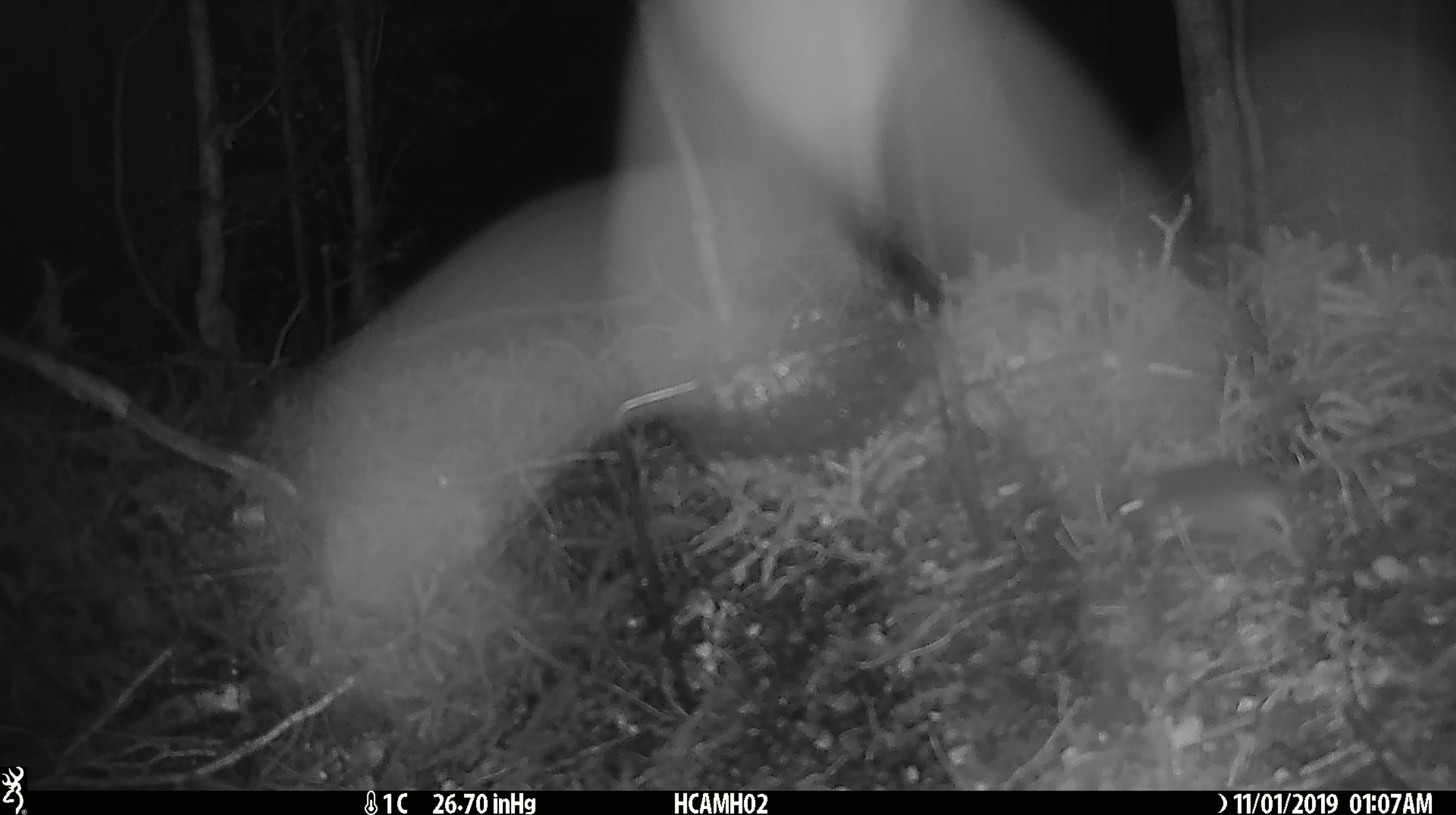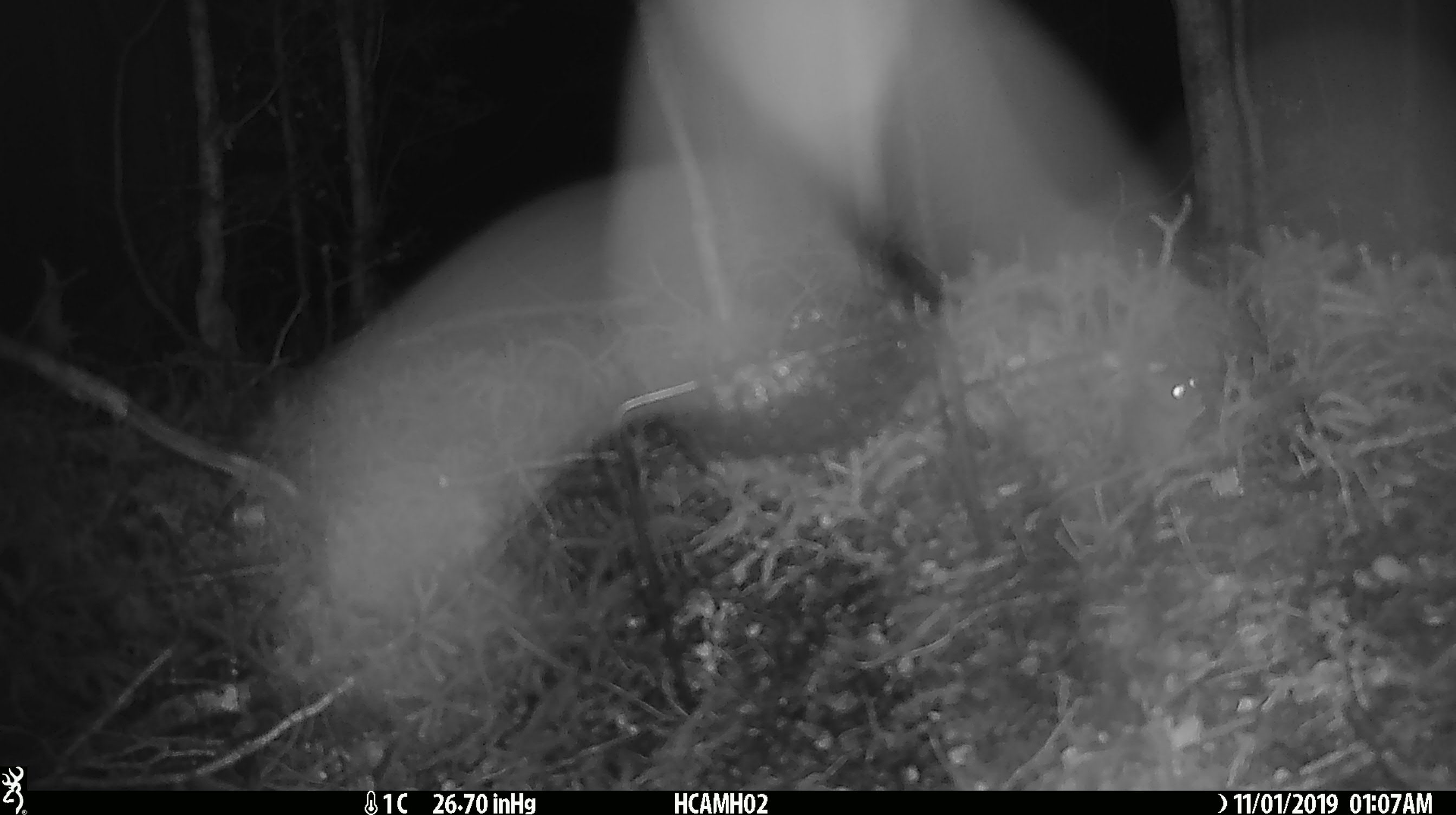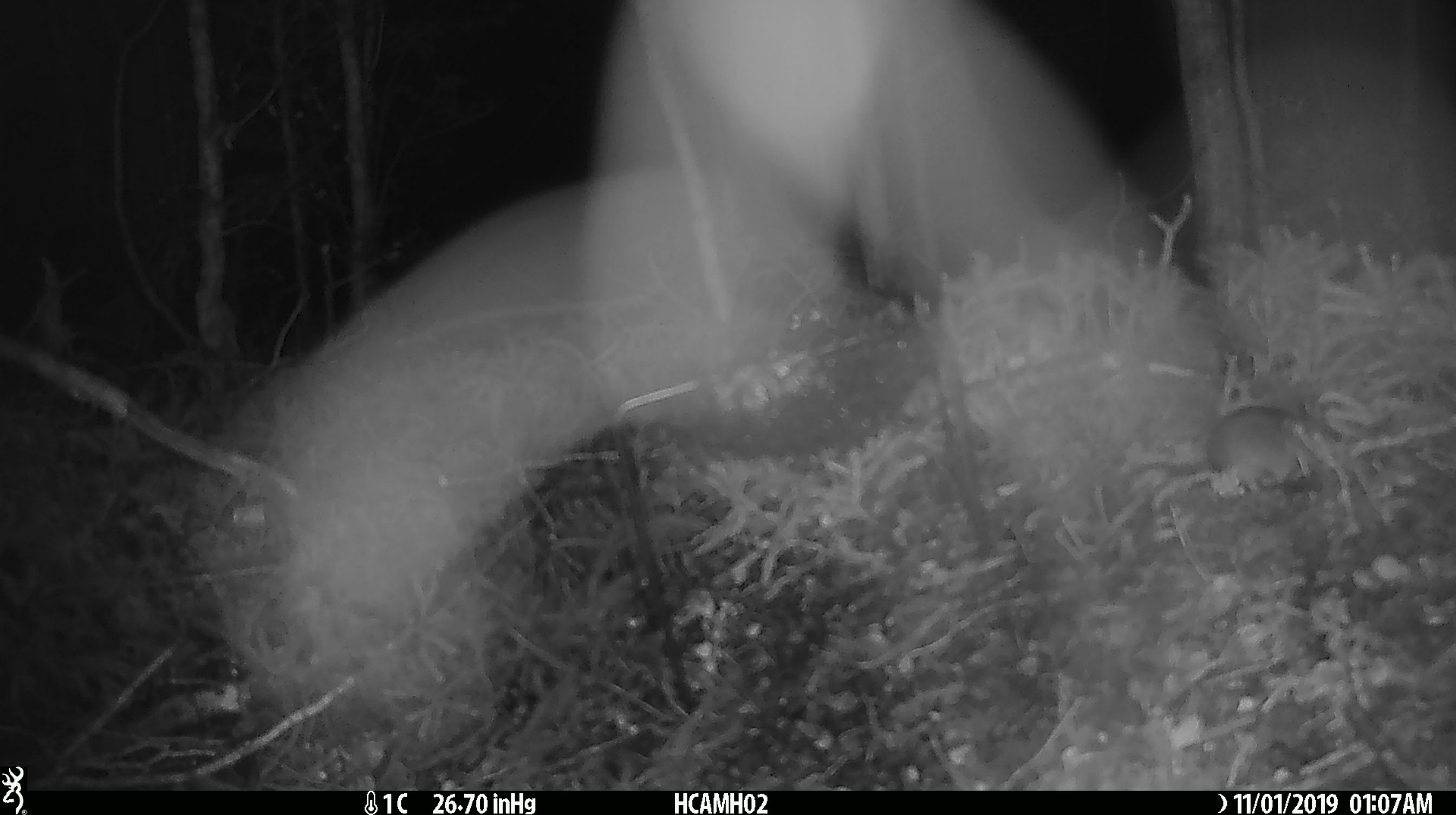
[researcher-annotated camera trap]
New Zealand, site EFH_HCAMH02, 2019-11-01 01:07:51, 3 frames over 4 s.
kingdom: Animalia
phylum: Chordata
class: Mammalia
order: Rodentia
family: Muridae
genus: Mus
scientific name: Mus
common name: mouse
Mouse (Mus).